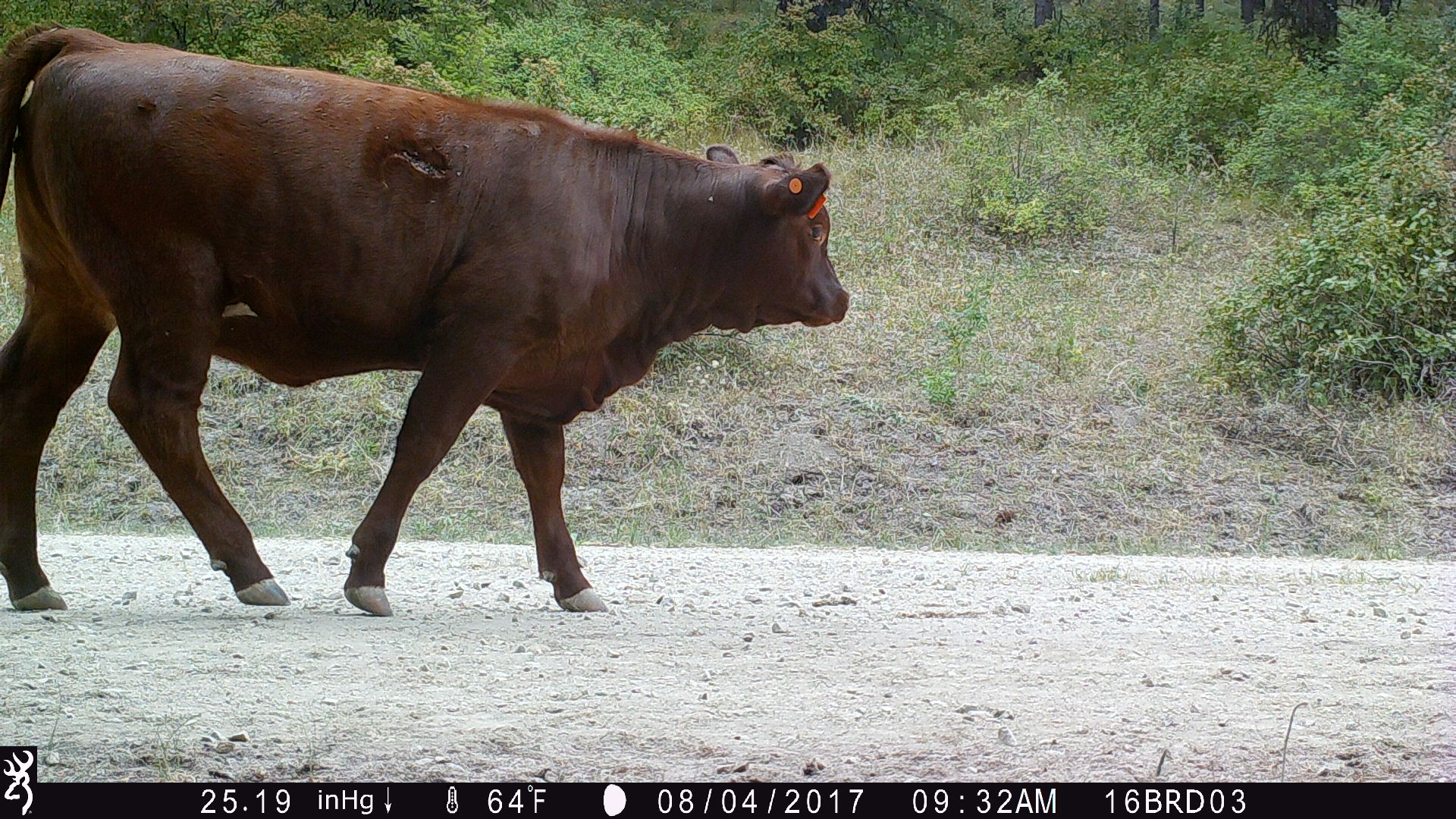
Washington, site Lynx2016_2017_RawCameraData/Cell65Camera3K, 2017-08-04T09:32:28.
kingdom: Animalia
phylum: Chordata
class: Mammalia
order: Artiodactyla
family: Bovidae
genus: Bos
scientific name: Bos taurus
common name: domestic cattle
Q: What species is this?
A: Domestic cattle (Bos taurus).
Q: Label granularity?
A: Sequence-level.